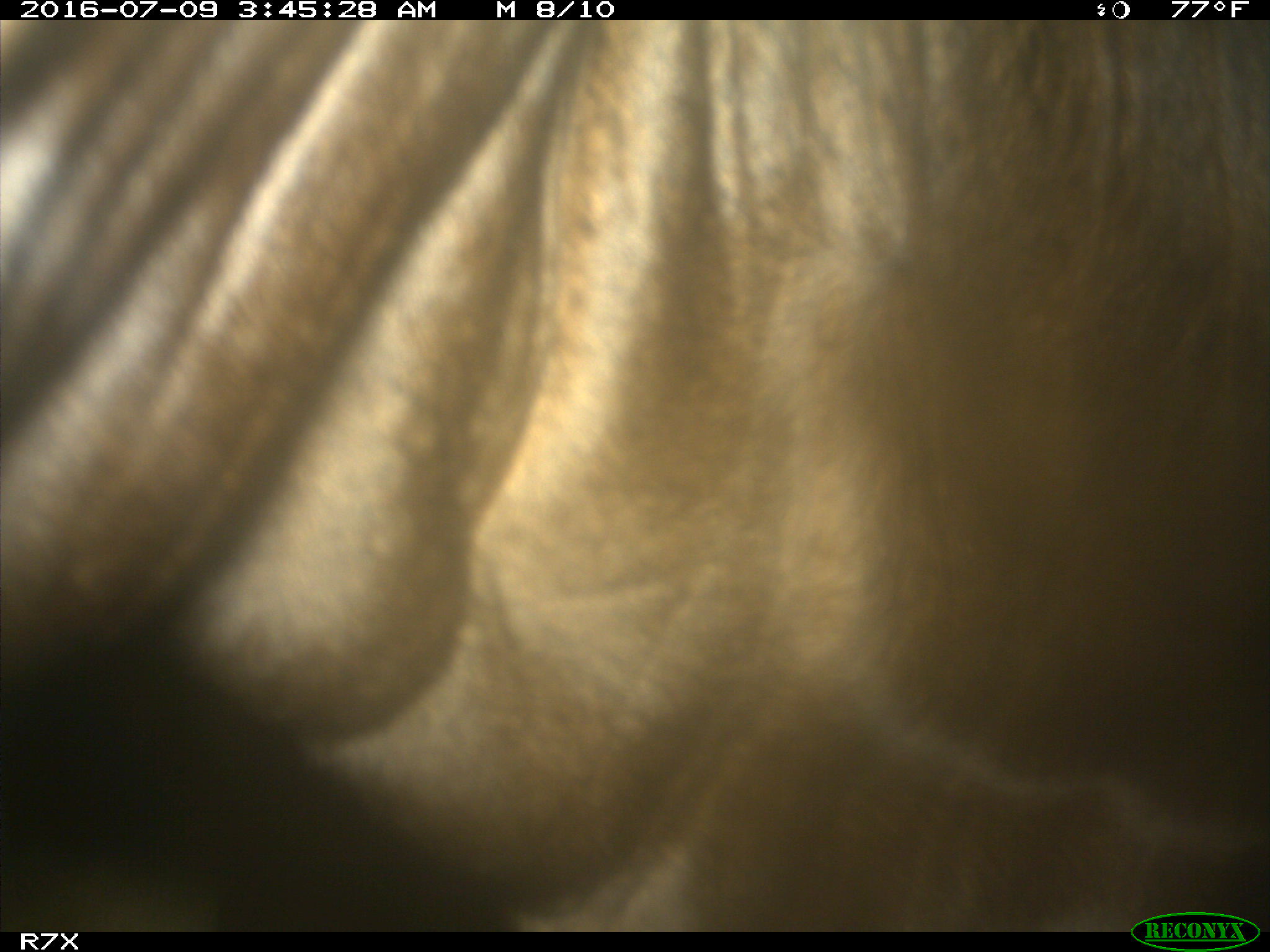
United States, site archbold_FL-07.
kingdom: Animalia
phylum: Chordata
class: Mammalia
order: Artiodactyla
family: Bovidae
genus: Bos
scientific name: Bos taurus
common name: domestic cow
Bos taurus (domestic cow).